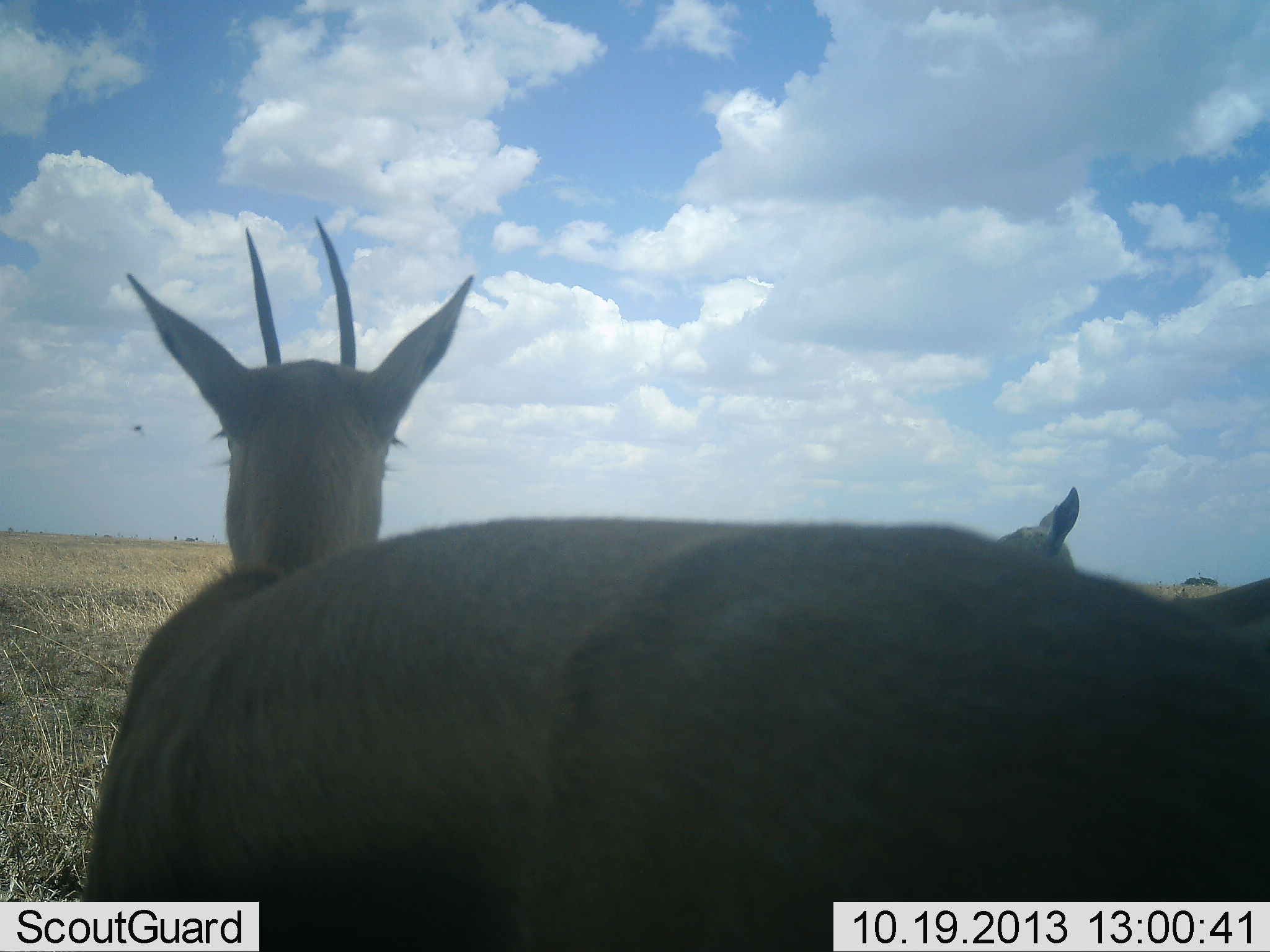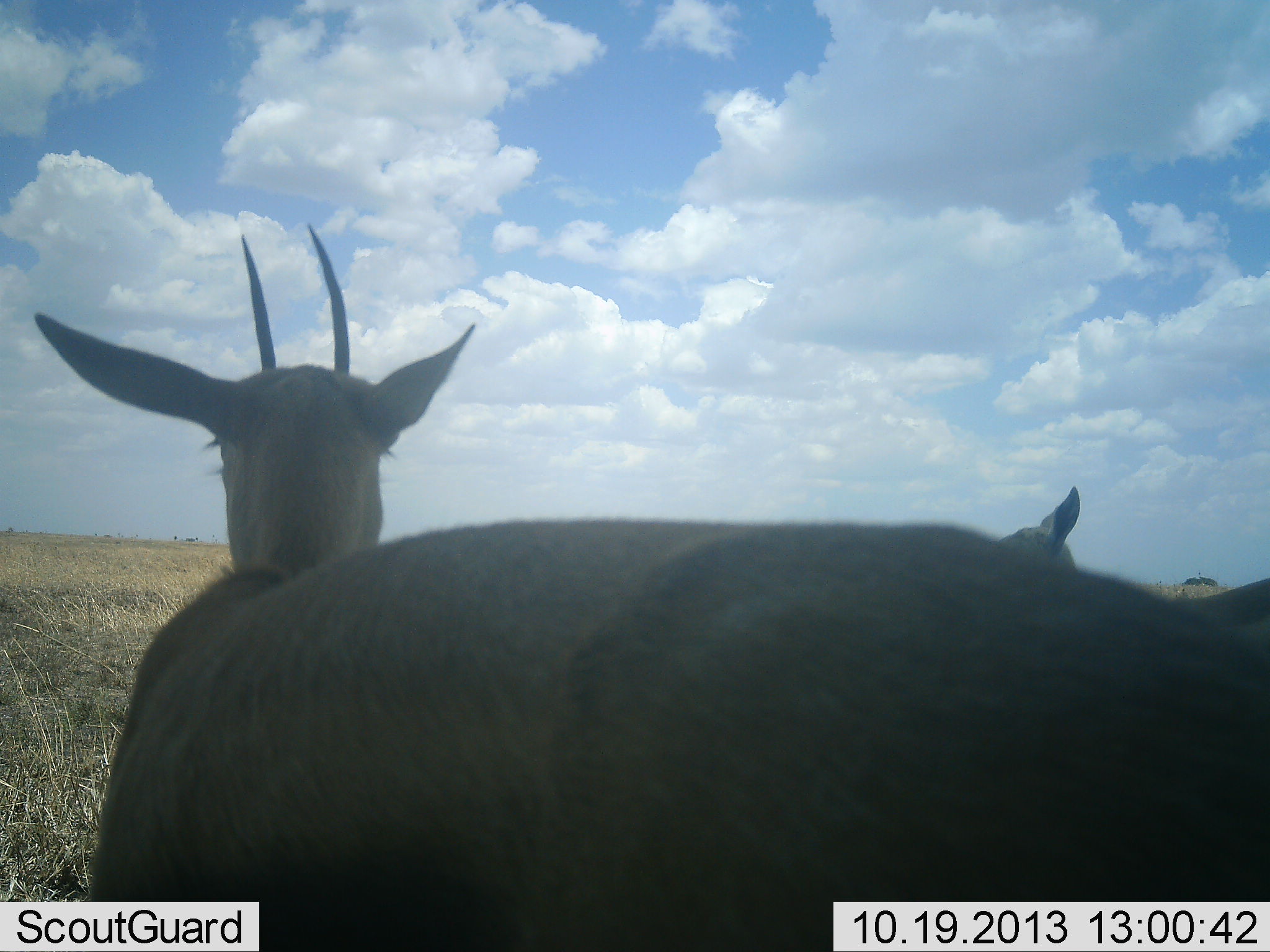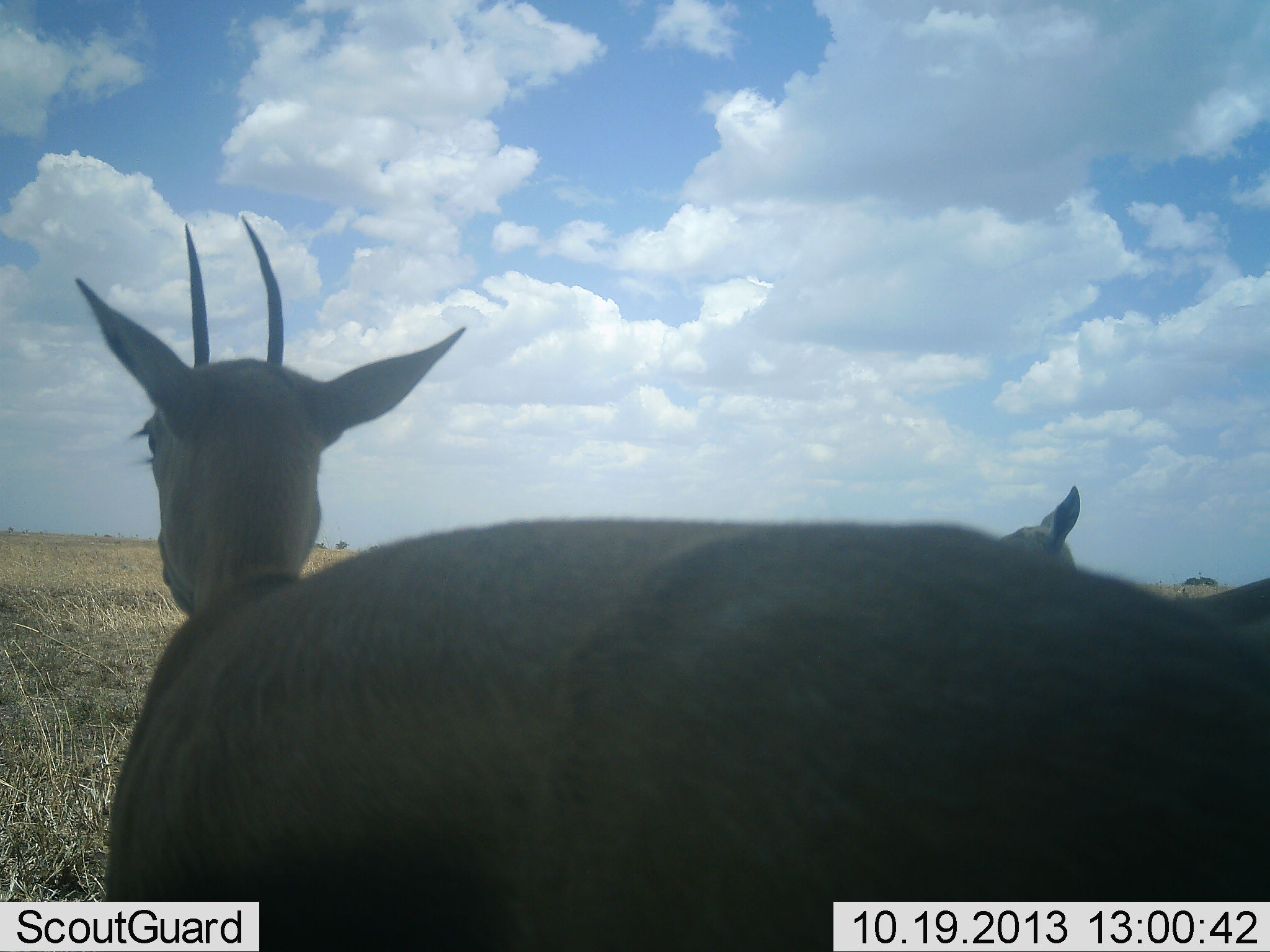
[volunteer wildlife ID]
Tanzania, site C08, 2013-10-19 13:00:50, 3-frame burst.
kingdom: Animalia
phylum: Chordata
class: Mammalia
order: Artiodactyla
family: Bovidae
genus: Eudorcas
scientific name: Eudorcas thomsonii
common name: thomson's gazelle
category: gazellethomsons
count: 2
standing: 100%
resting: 0%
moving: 0%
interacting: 0%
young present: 0%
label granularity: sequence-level